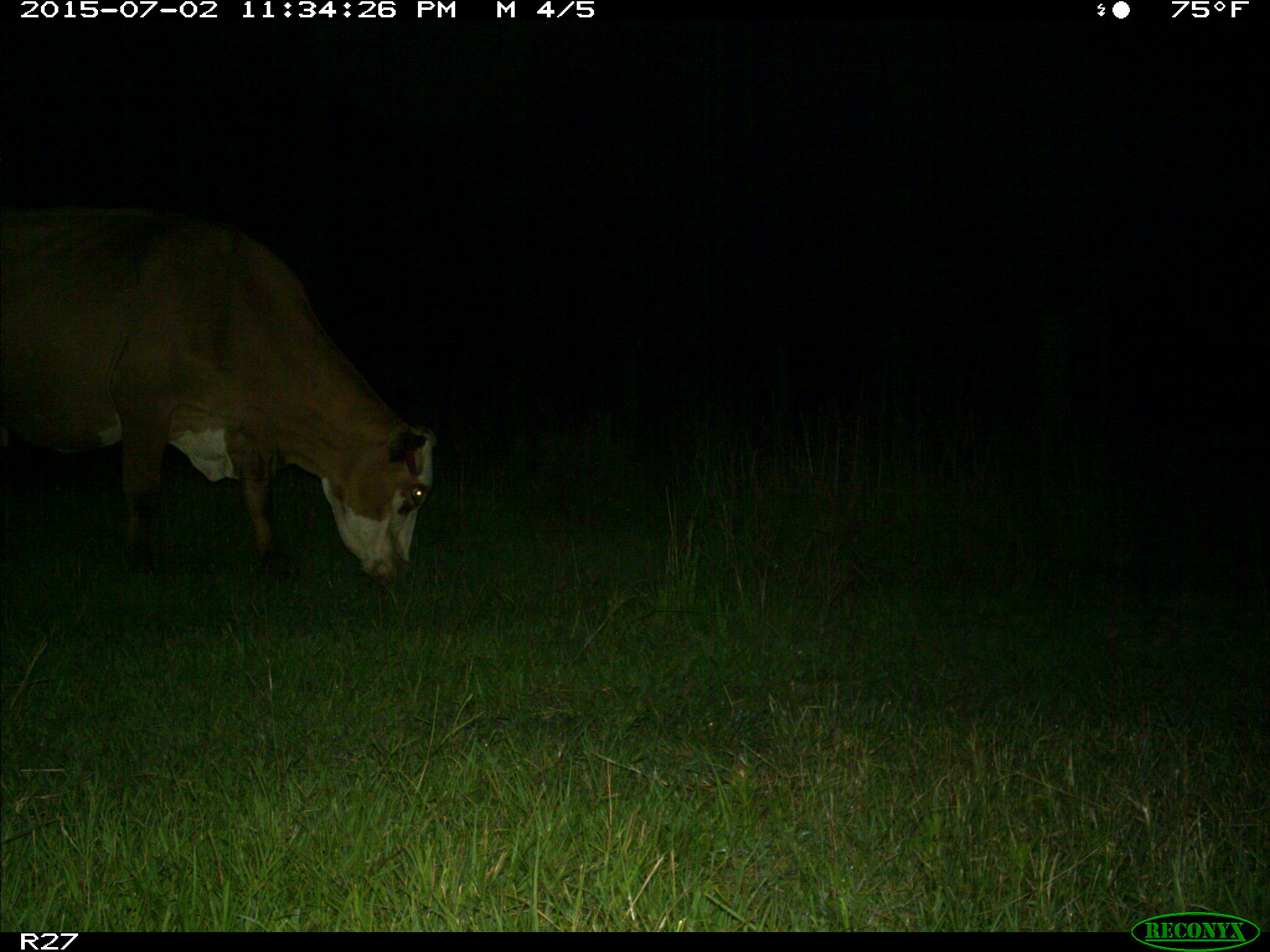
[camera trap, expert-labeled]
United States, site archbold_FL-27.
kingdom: Animalia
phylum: Chordata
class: Mammalia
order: Artiodactyla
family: Bovidae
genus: Bos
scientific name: Bos taurus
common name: domestic cow